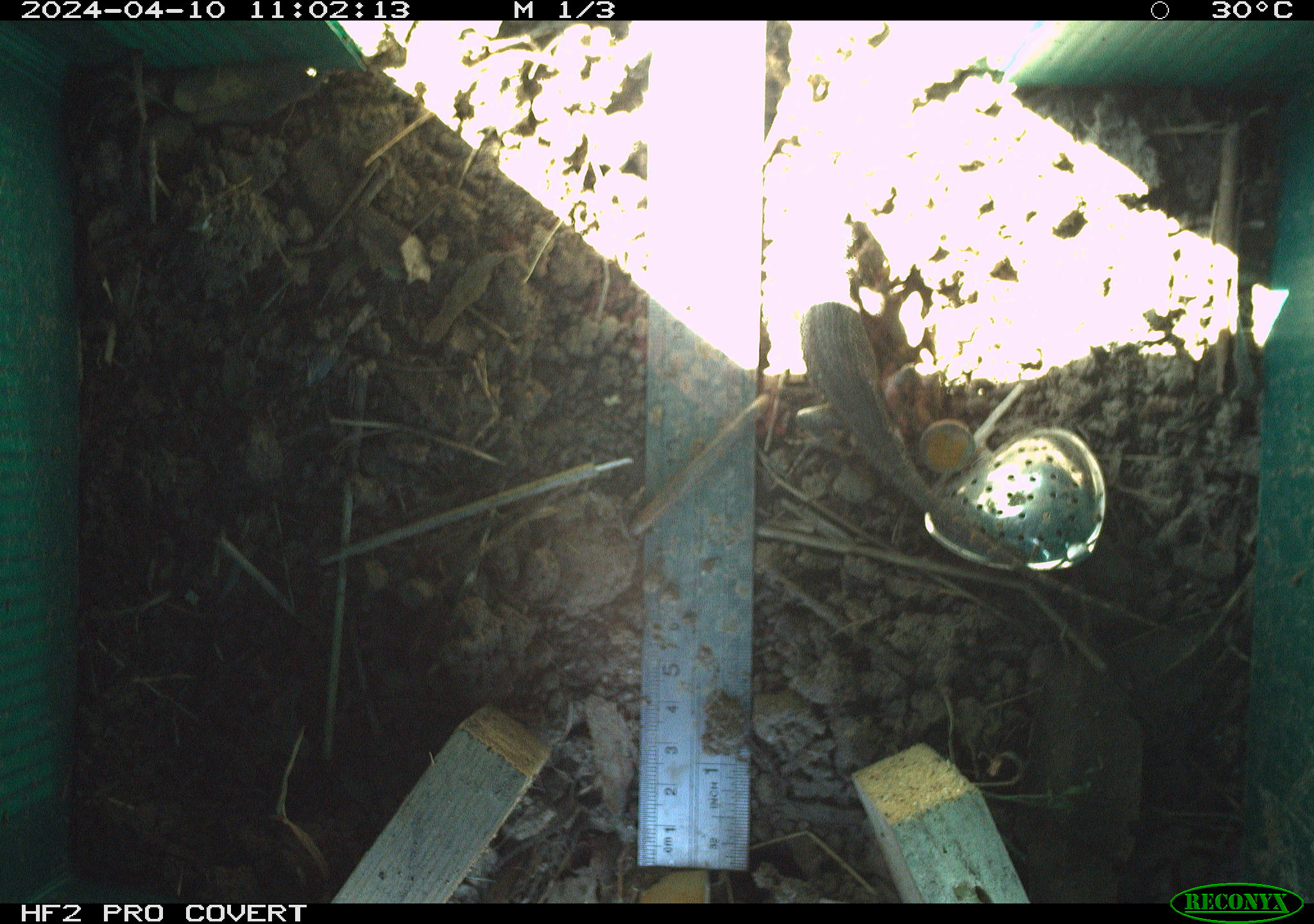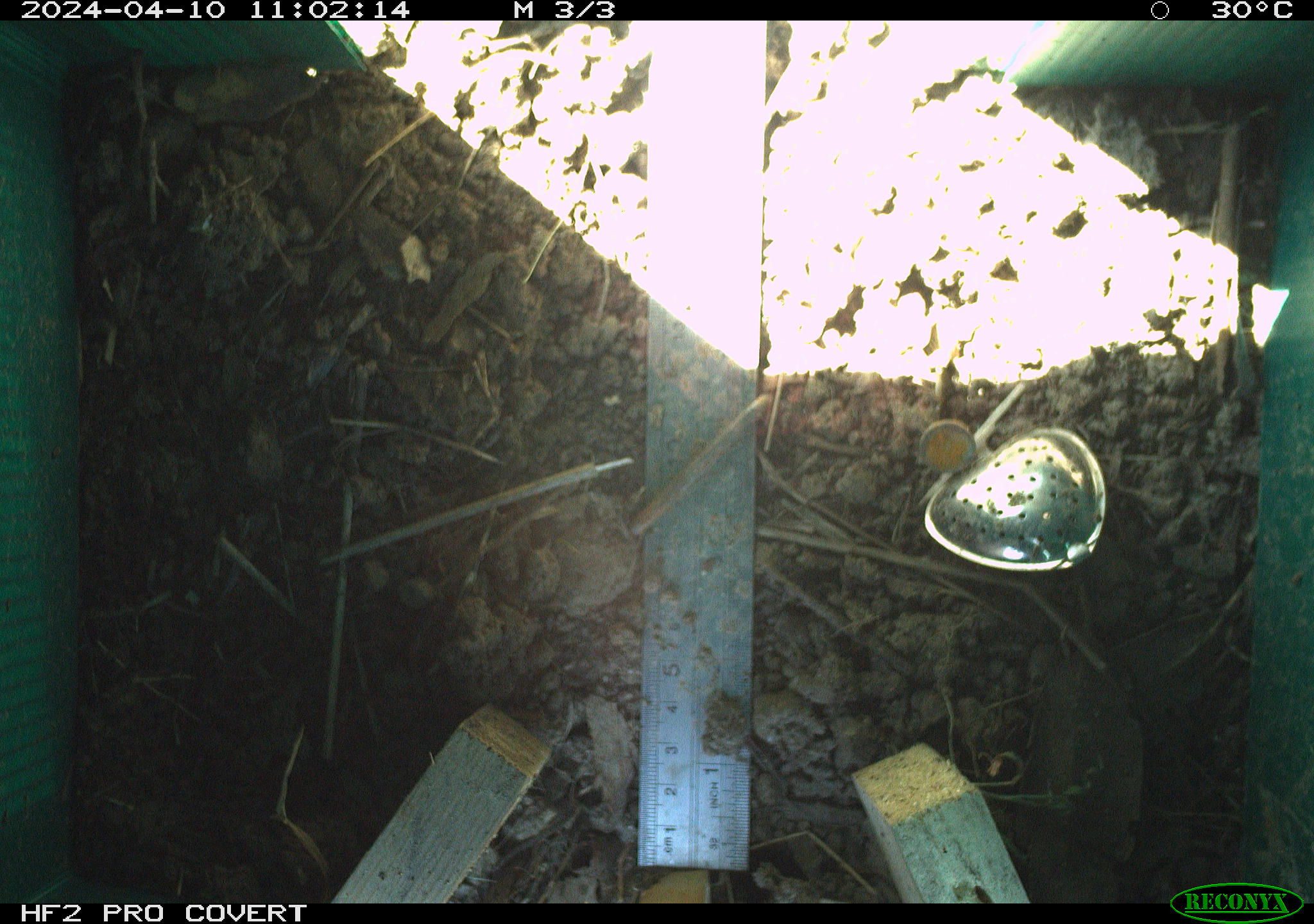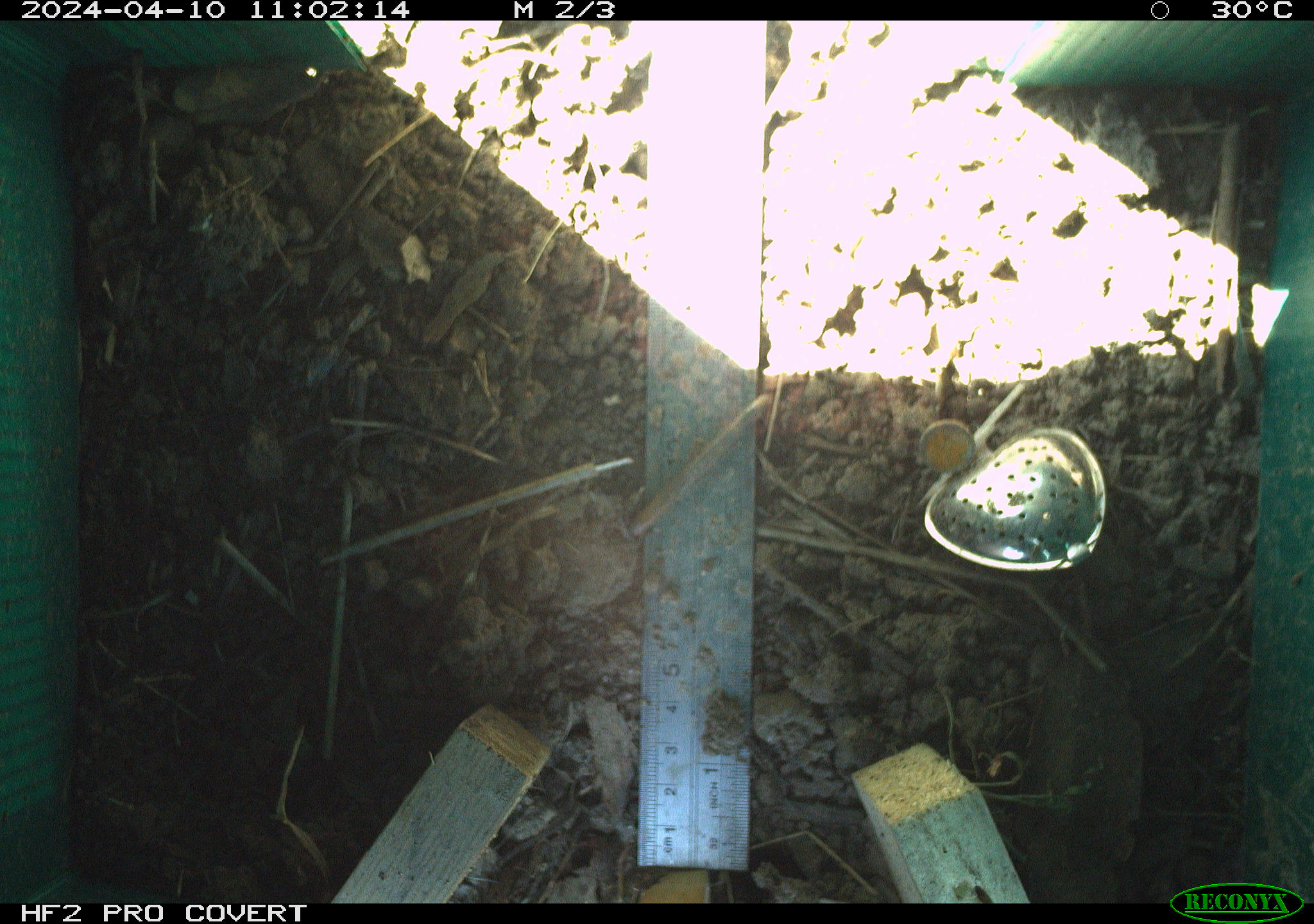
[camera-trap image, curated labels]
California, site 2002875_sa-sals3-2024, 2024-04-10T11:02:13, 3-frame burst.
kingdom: Animalia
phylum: Chordata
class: Reptilia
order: Squamata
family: Phrynosomatidae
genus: Sceloporus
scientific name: Sceloporus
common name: spiny lizards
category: sceloporus species